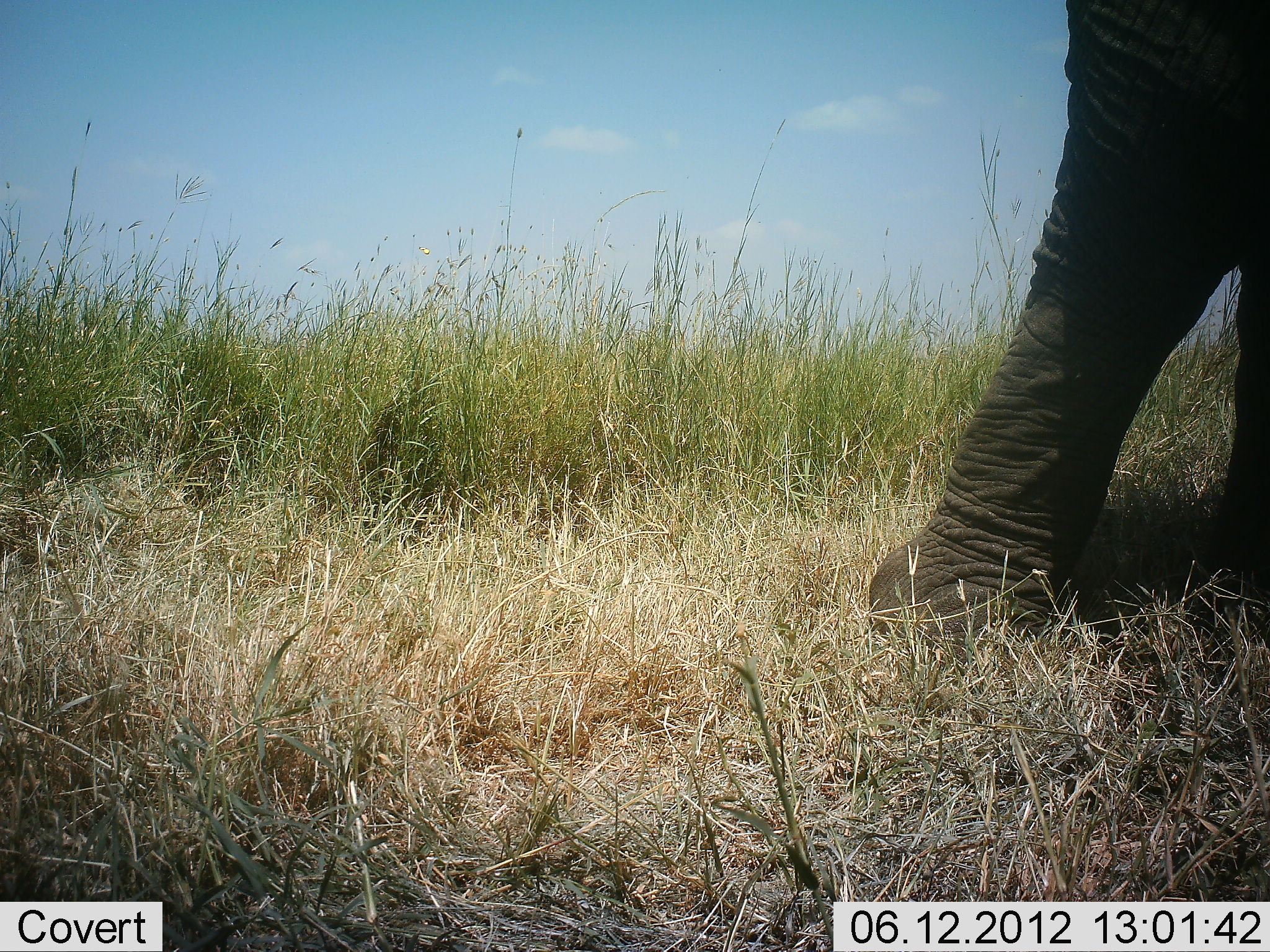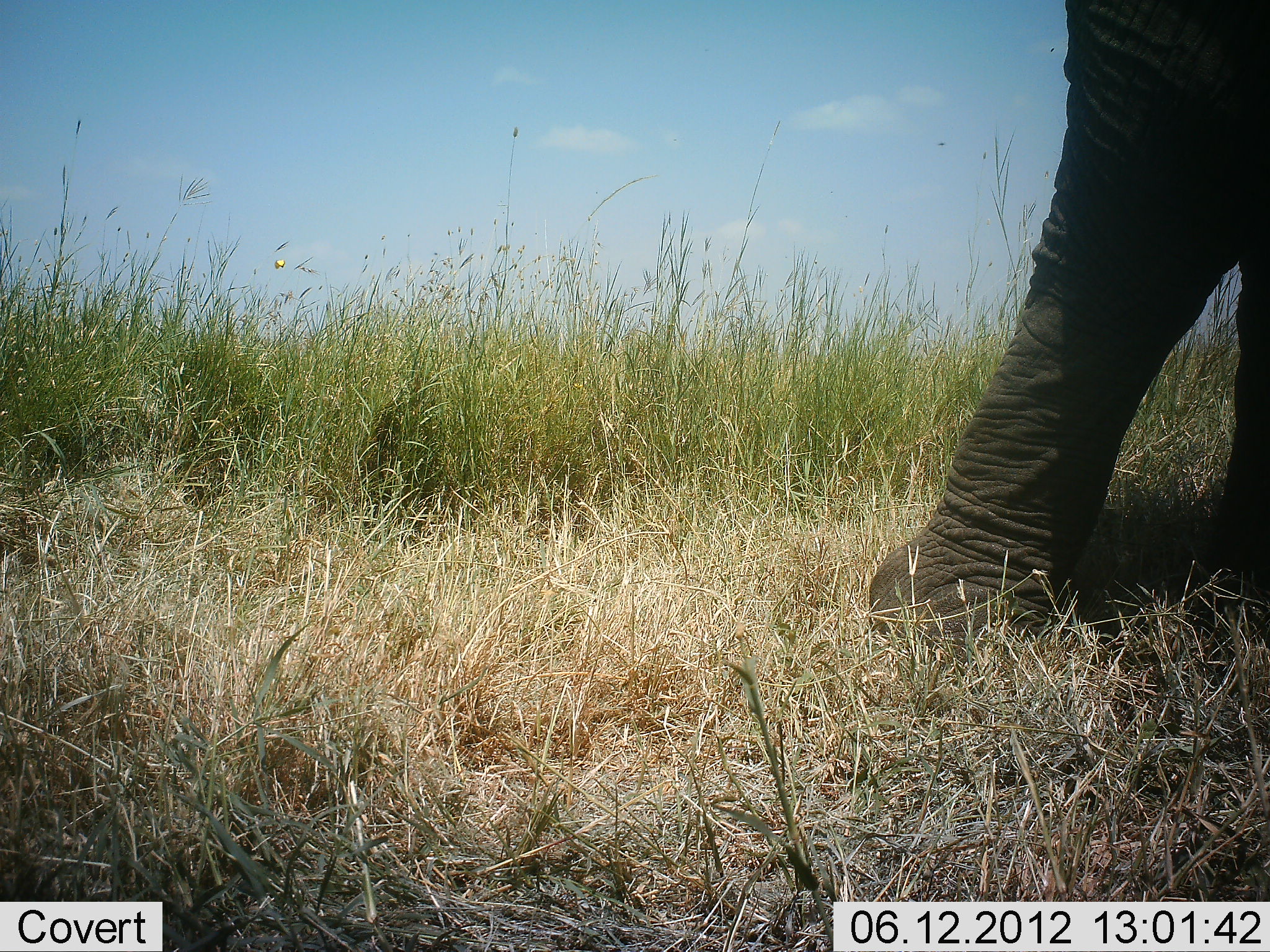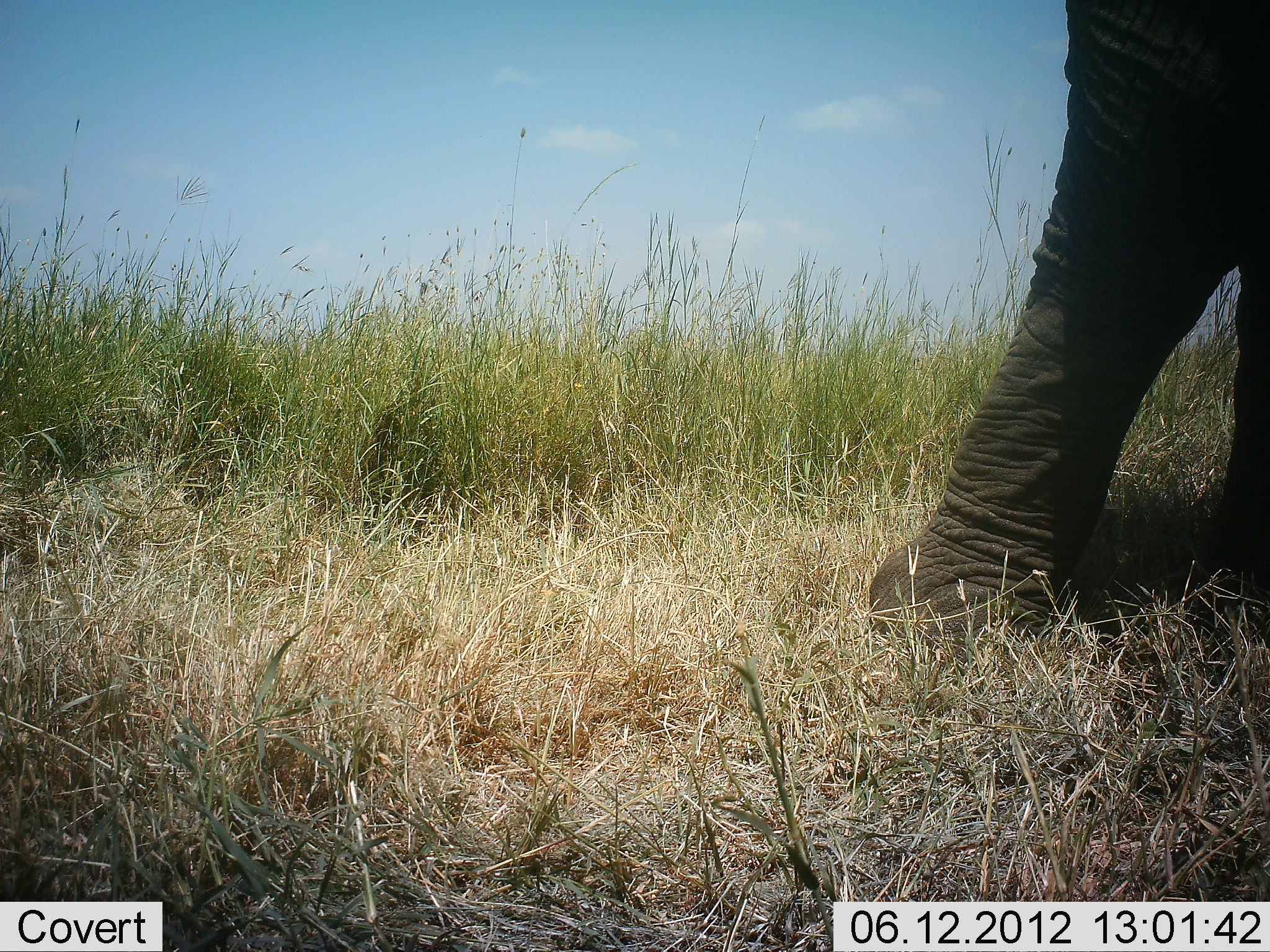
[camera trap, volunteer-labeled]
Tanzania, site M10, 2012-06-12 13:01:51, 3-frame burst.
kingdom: Animalia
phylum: Chordata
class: Mammalia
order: Proboscidea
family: Elephantidae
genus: Loxodonta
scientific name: Loxodonta africana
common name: african bush elephant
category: elephant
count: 1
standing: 80%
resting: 0%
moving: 20%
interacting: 0%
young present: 0%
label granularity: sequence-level